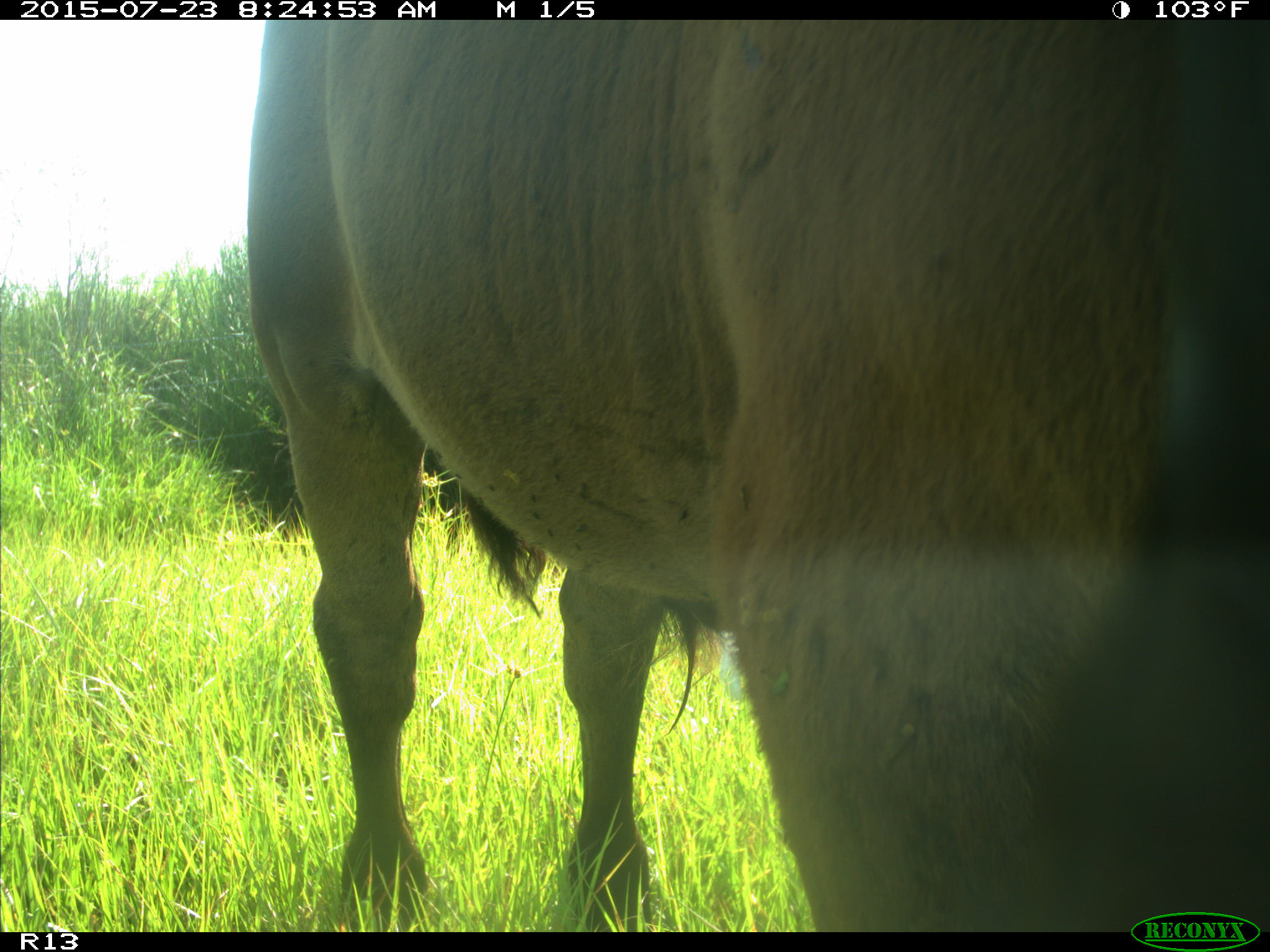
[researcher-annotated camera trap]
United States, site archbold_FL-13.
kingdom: Animalia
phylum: Chordata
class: Mammalia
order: Artiodactyla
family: Bovidae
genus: Bos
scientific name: Bos taurus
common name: domestic cow